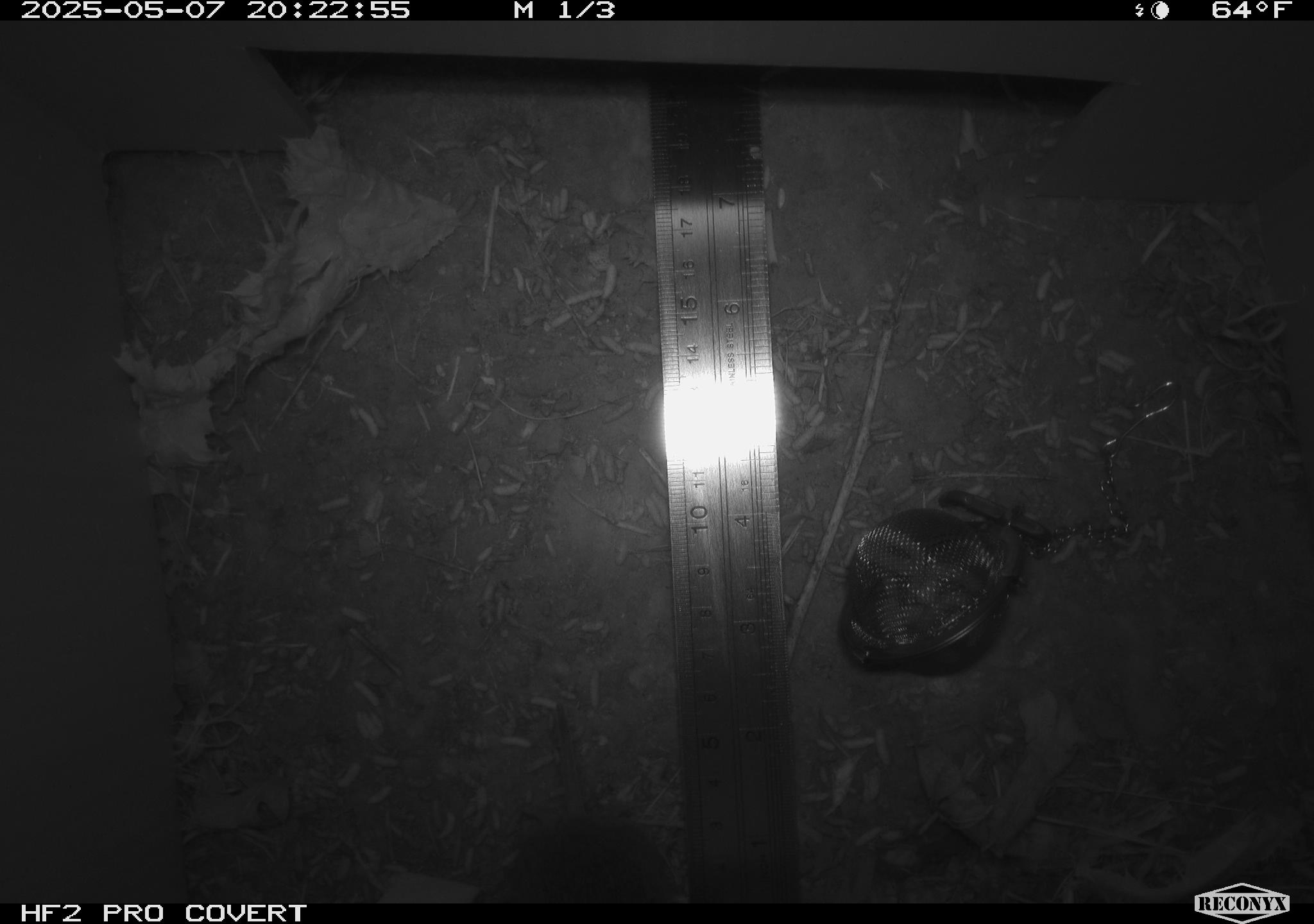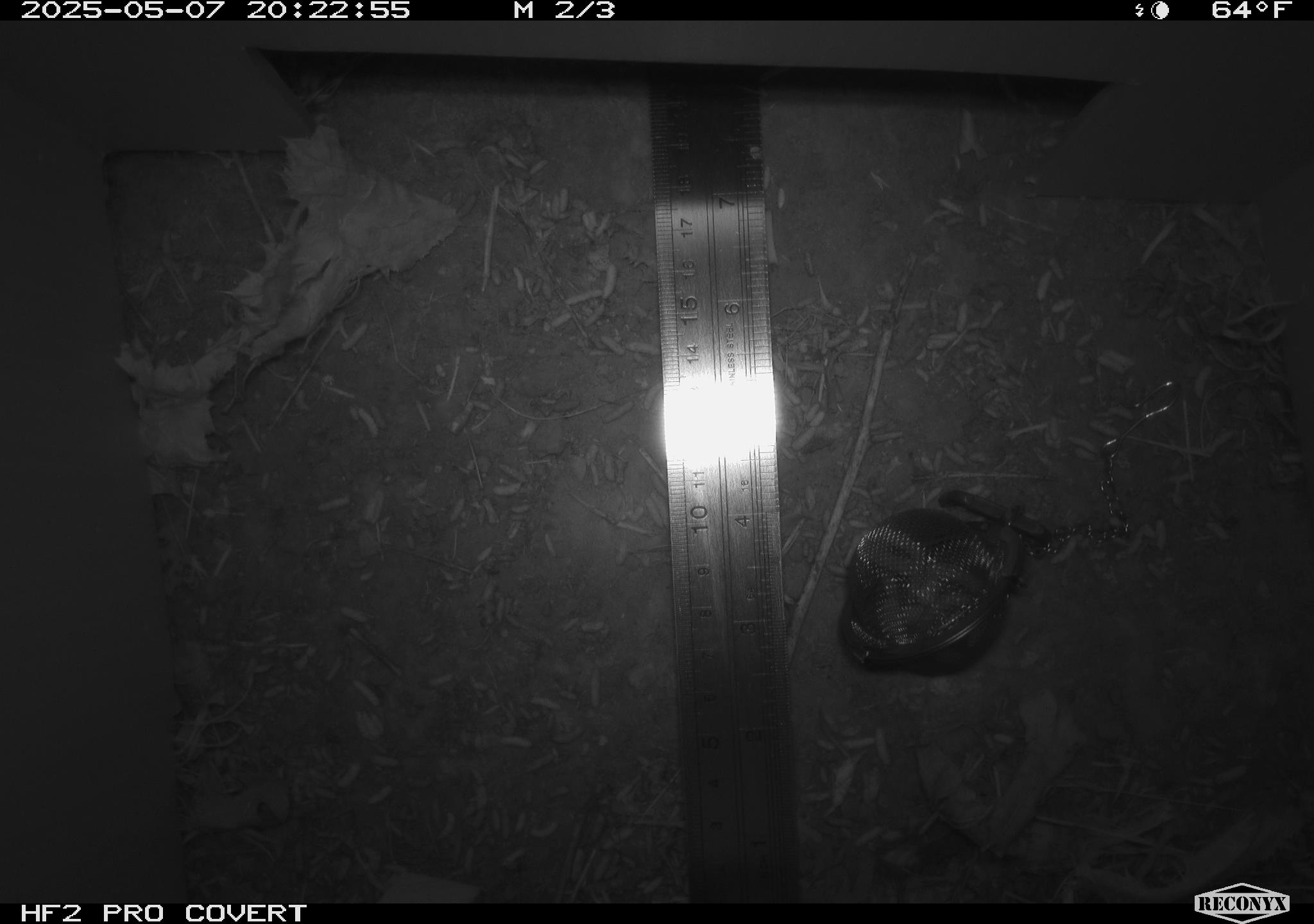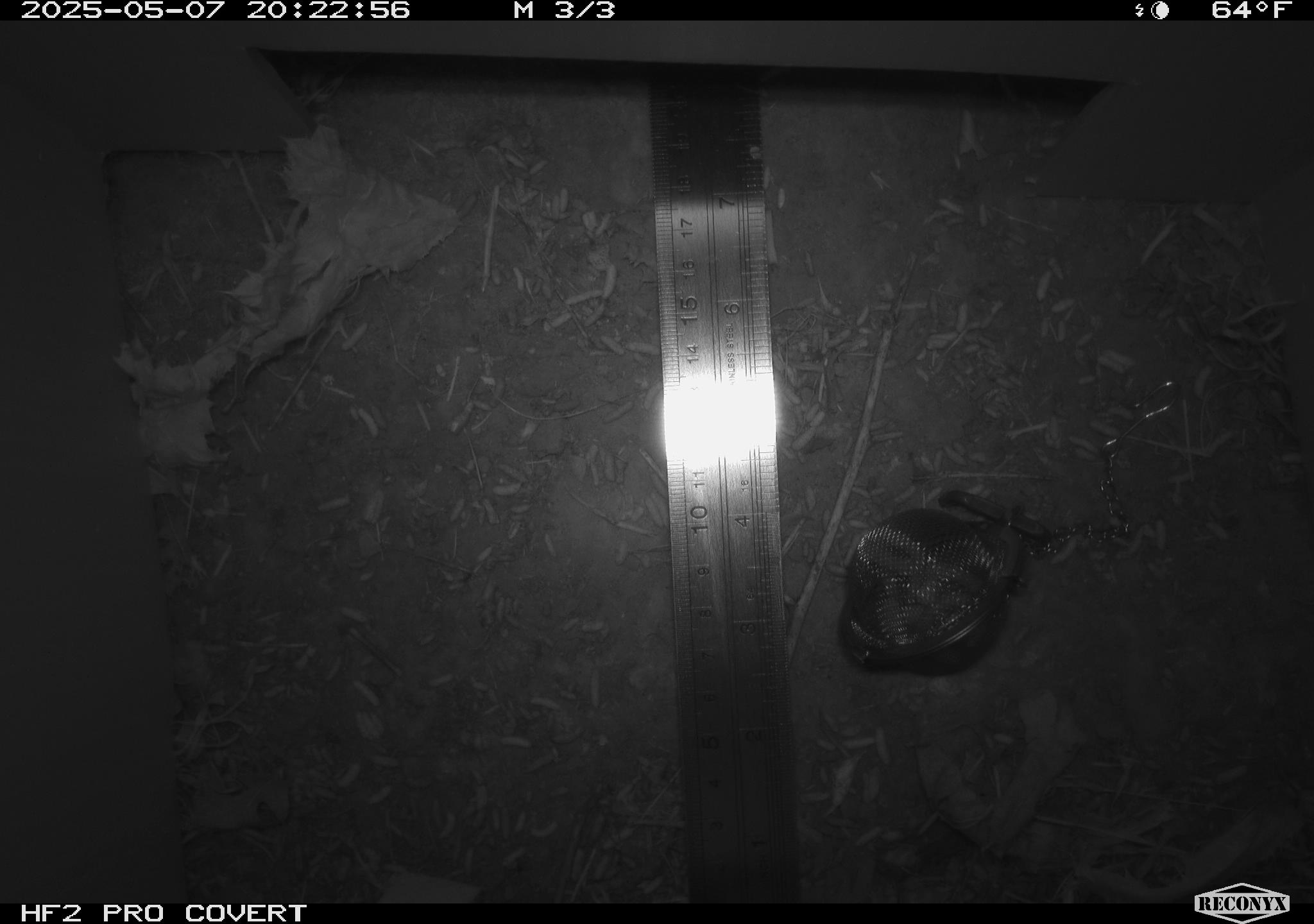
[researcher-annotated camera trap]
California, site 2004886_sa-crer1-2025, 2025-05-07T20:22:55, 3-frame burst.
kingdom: Animalia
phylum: Chordata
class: Mammalia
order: Rodentia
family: Cricetidae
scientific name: Arvicolinae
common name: voles, lemmings, and muskrats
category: arvicolinae subfamily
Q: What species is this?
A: Arvicolinae subfamily (voles, lemmings, and muskrats) (Arvicolinae).